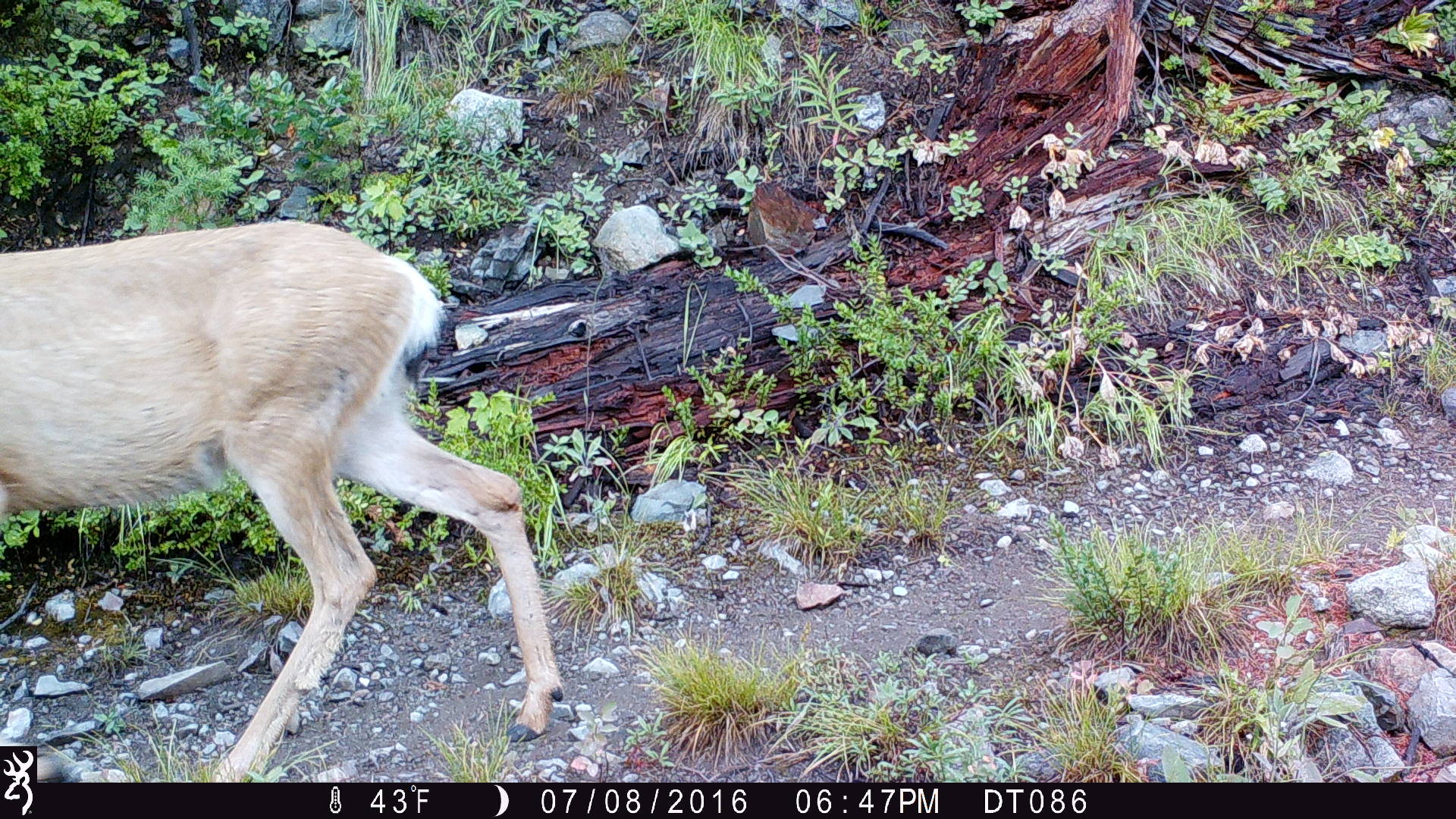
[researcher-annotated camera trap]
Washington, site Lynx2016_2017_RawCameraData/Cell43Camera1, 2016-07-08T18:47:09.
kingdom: Animalia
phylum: Chordata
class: Mammalia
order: Artiodactyla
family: Cervidae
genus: Odocoileus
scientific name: Odocoileus hemionus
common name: mule deer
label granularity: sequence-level